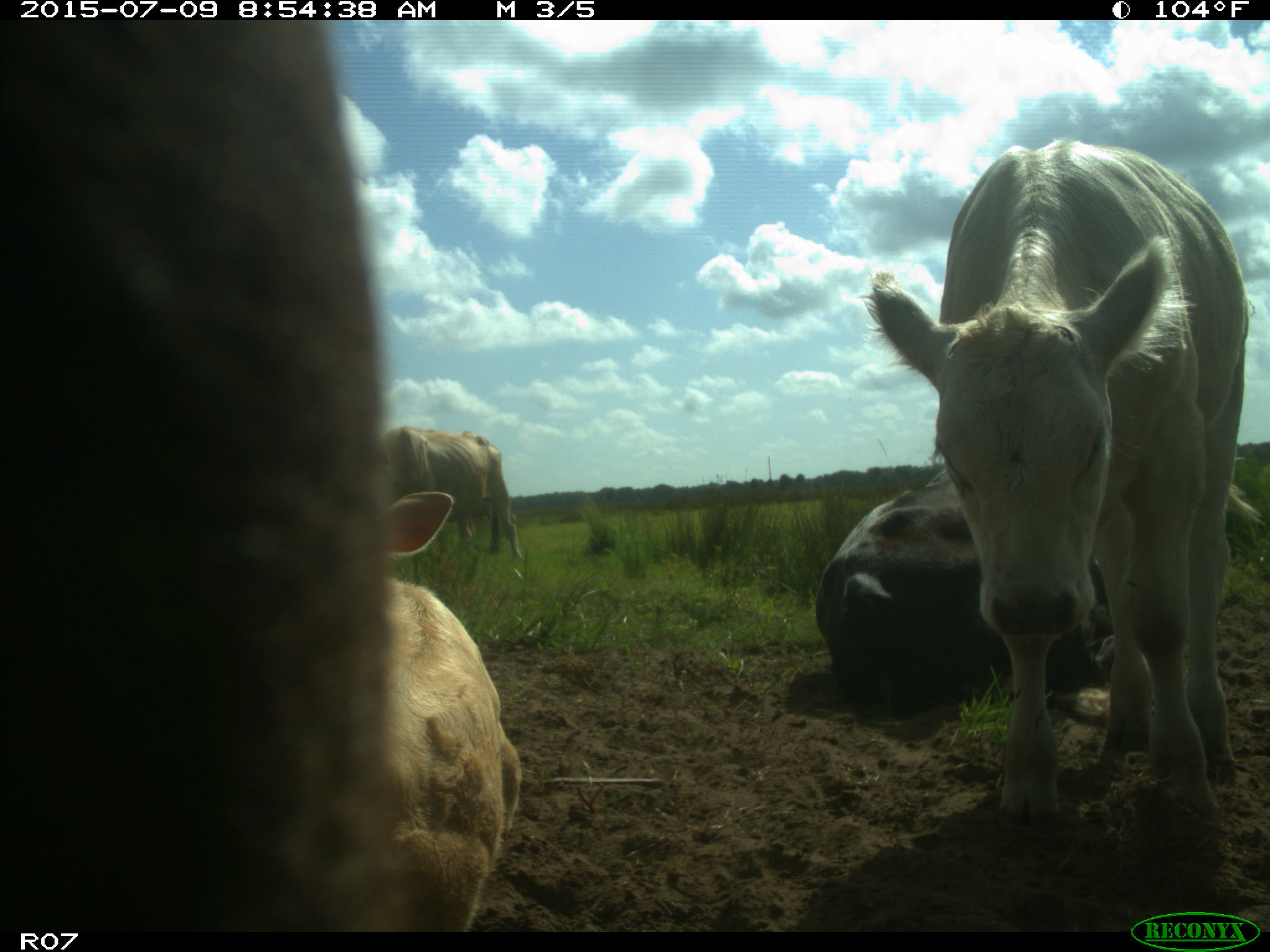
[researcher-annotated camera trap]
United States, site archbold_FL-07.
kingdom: Animalia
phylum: Chordata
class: Mammalia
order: Artiodactyla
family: Bovidae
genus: Bos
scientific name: Bos taurus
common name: domestic cow